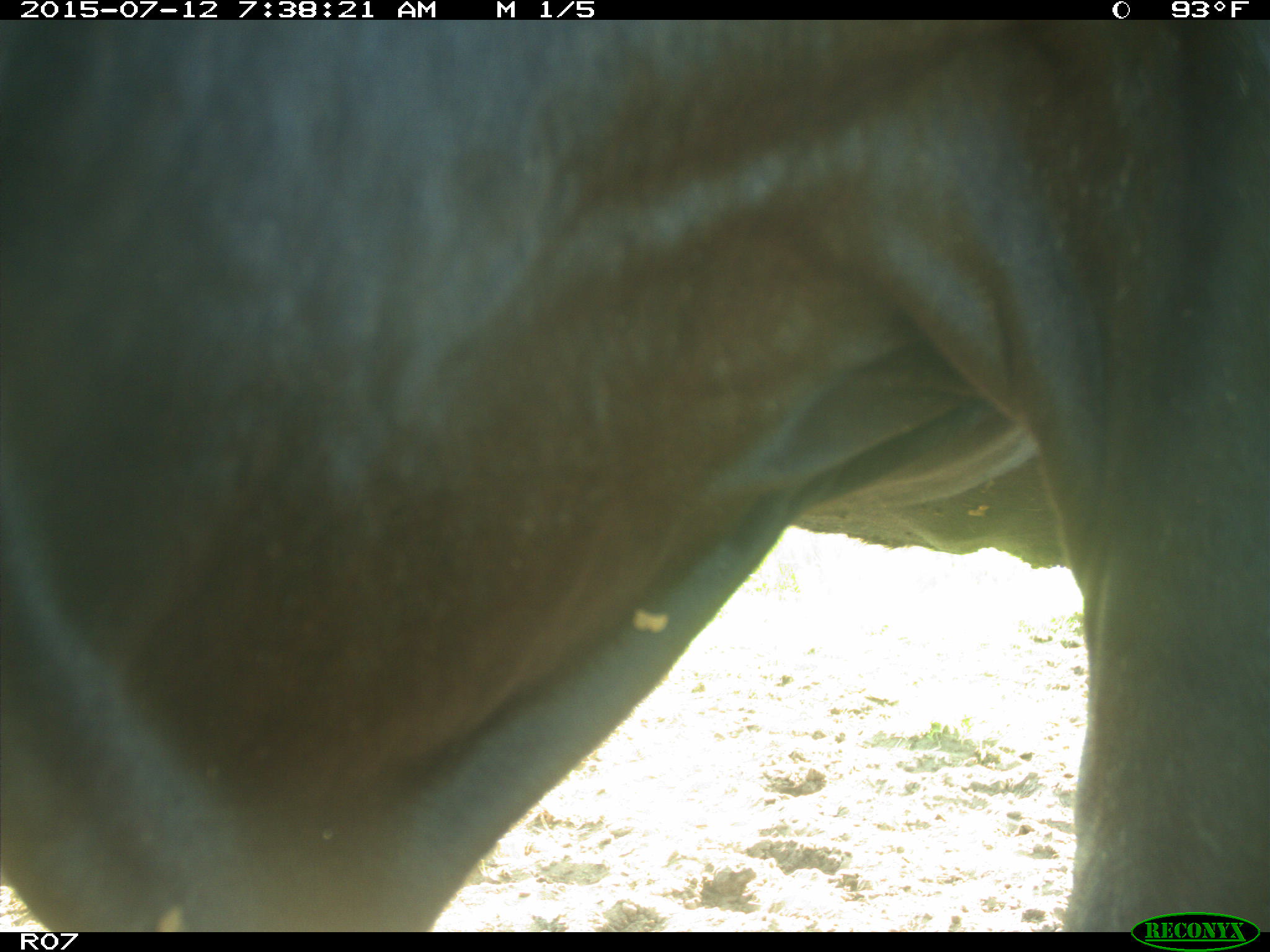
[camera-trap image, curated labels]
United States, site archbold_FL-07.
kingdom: Animalia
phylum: Chordata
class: Mammalia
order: Artiodactyla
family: Bovidae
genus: Bos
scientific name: Bos taurus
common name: domestic cow